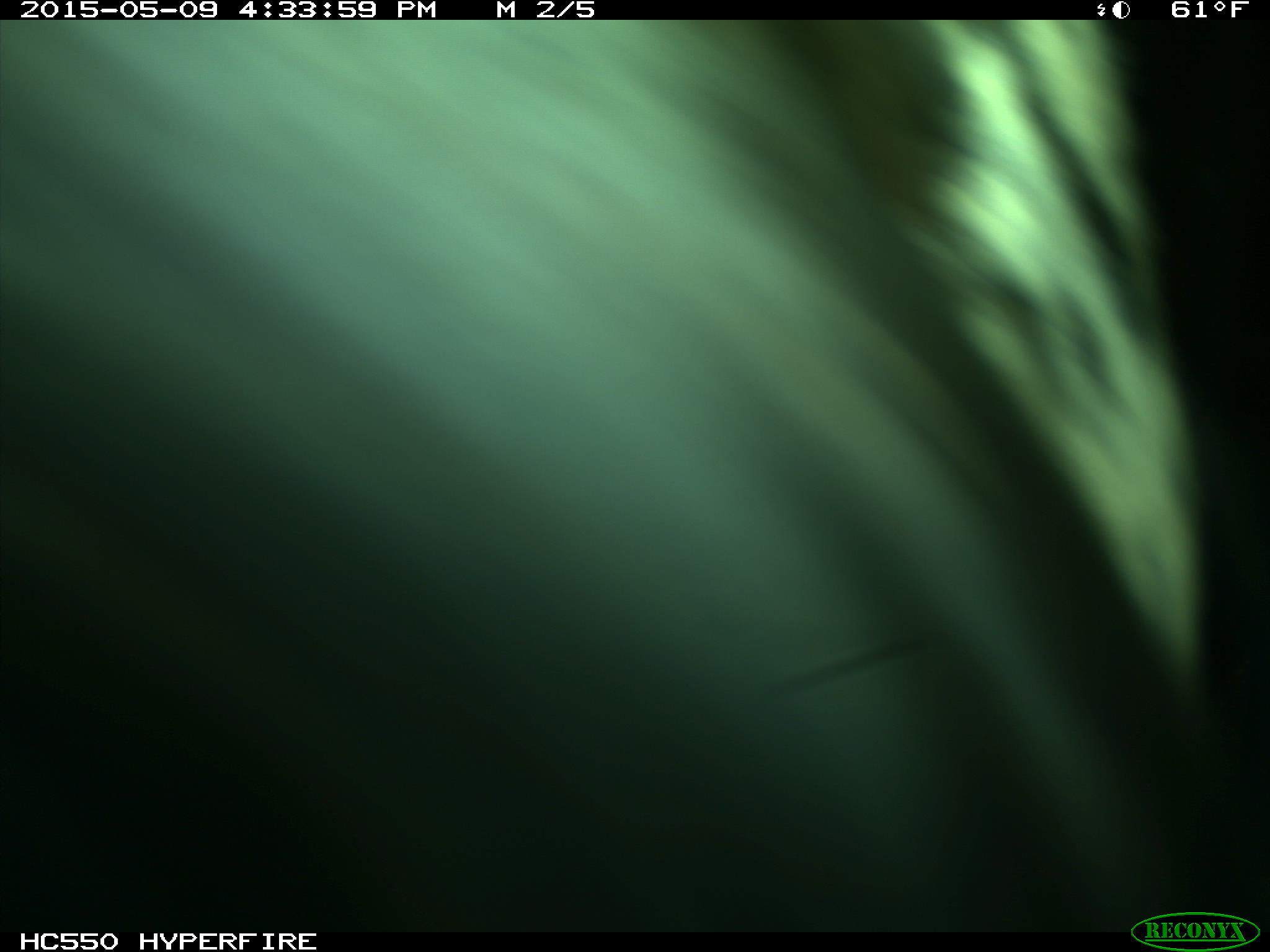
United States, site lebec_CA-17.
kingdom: Animalia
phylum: Chordata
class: Mammalia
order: Artiodactyla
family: Bovidae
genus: Bos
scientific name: Bos taurus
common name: domestic cow